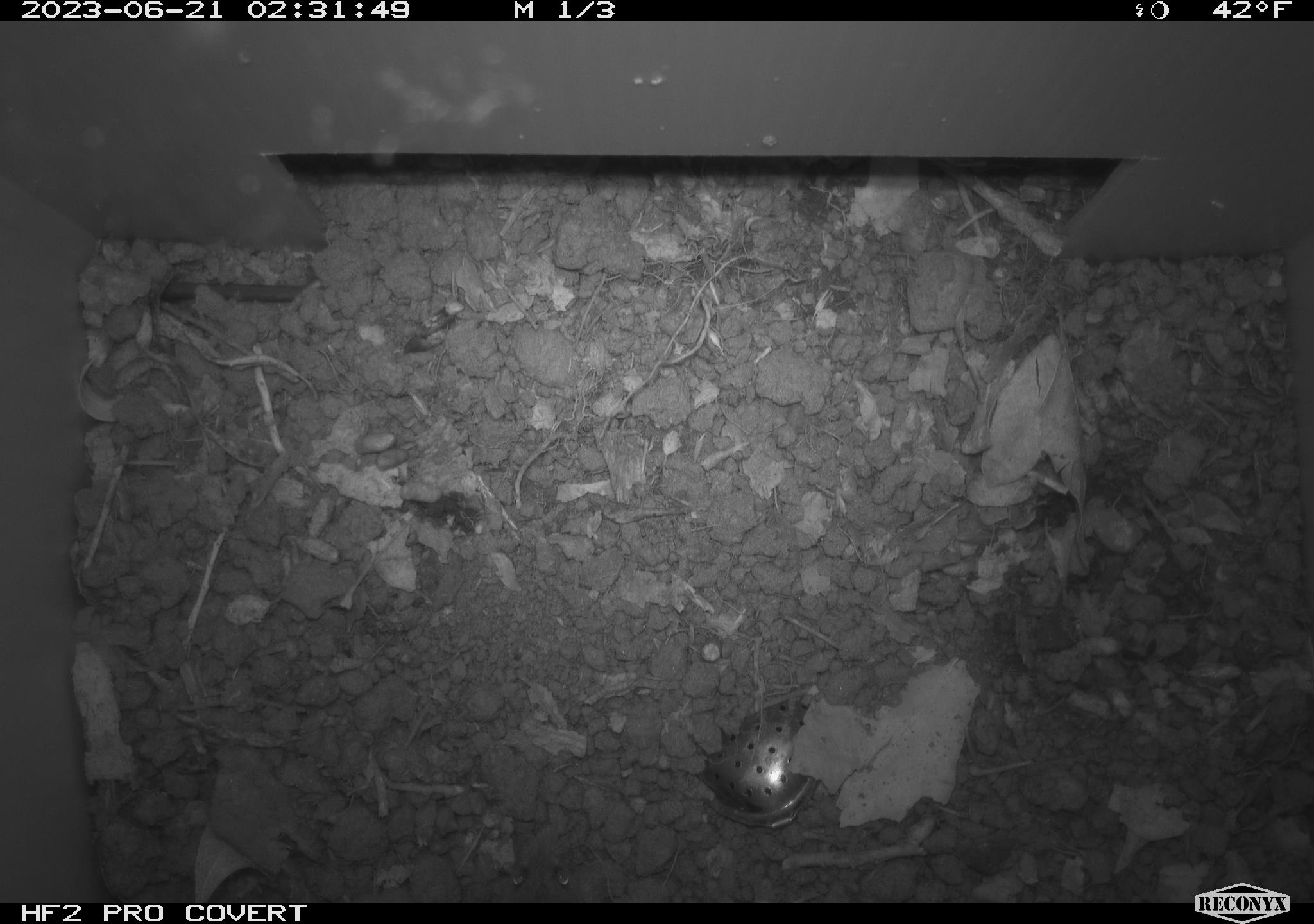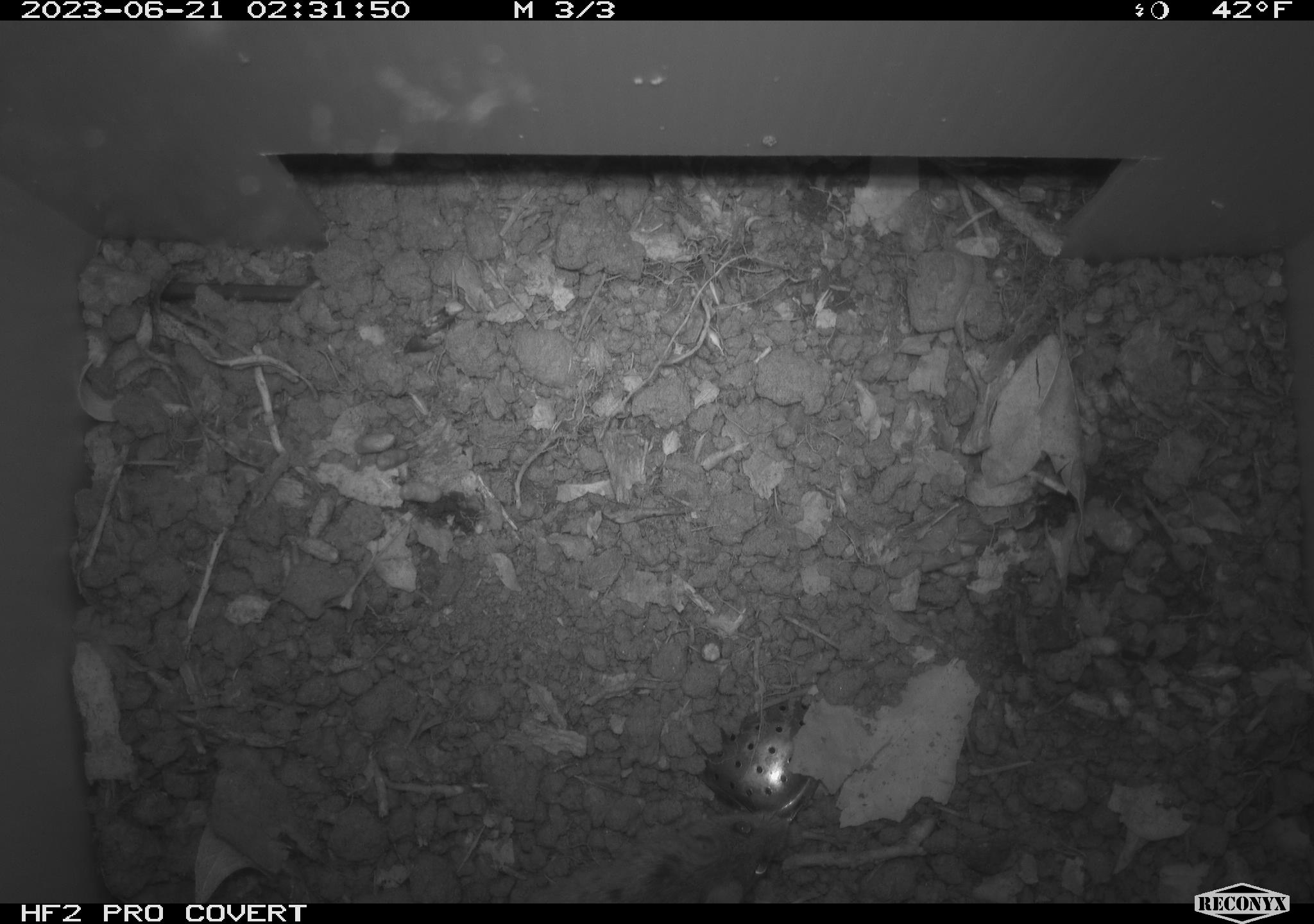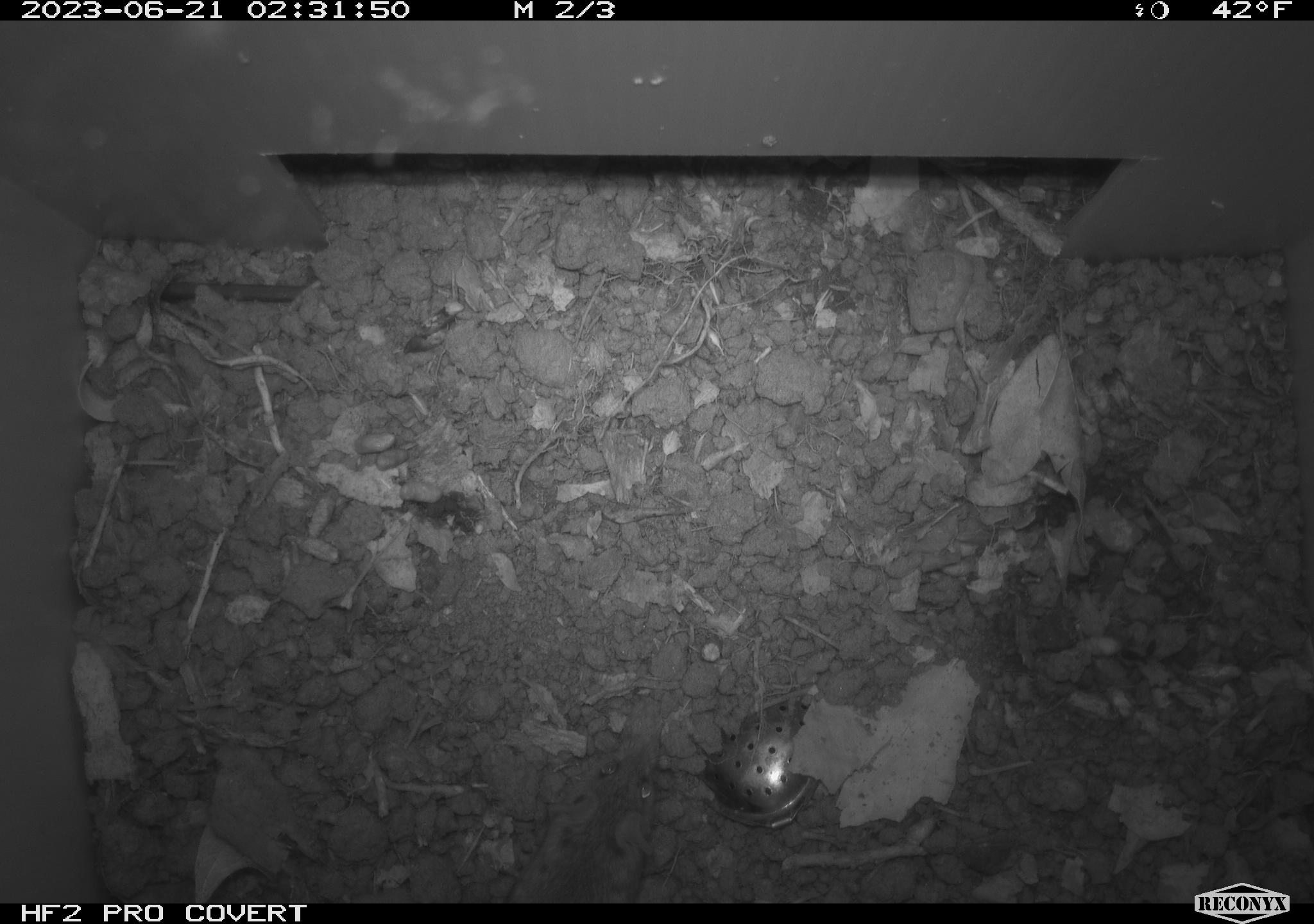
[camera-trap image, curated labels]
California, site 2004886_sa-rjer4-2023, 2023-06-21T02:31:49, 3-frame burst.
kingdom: Animalia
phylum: Chordata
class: Mammalia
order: Rodentia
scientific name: Rodentia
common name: mouse species